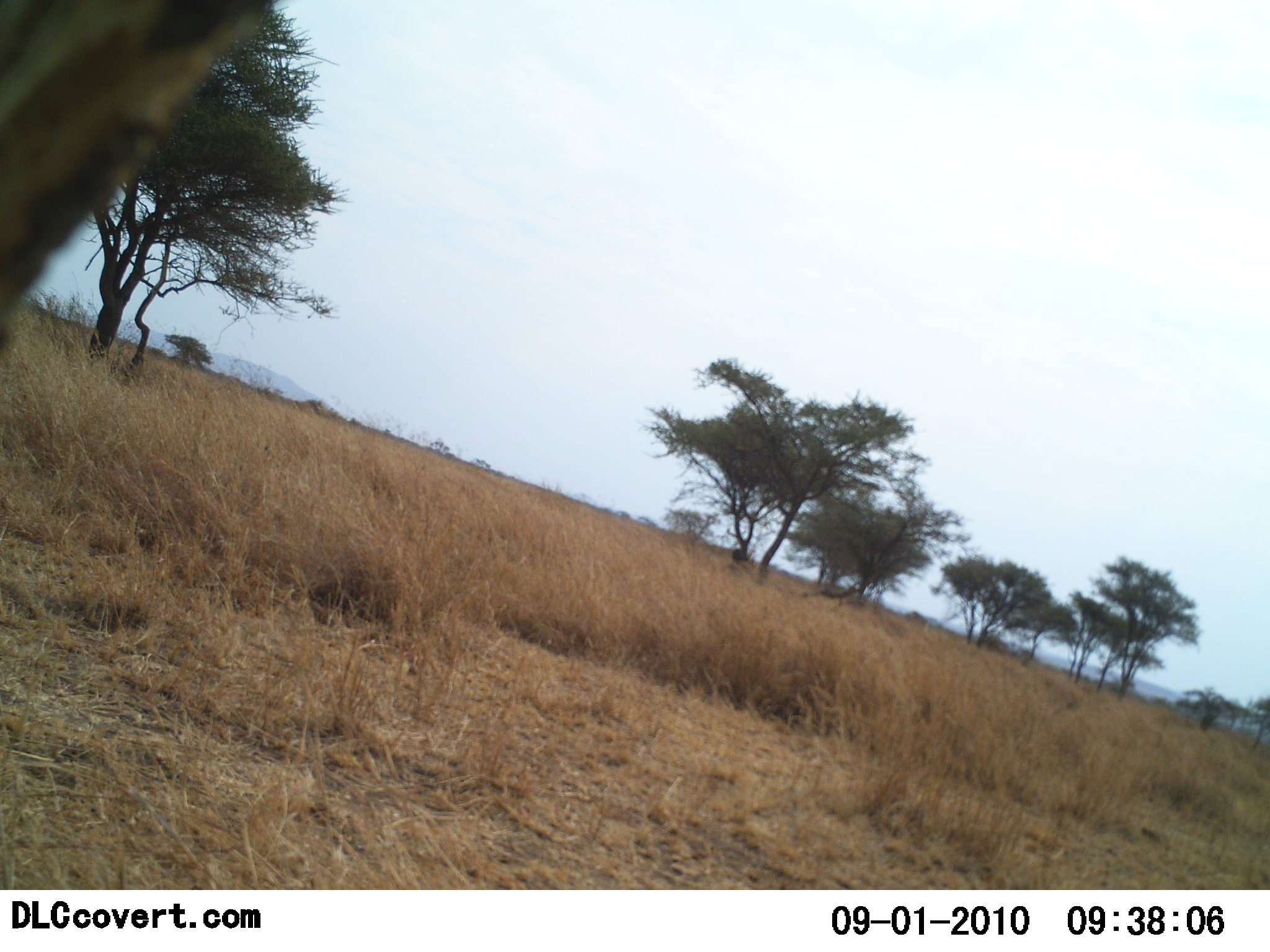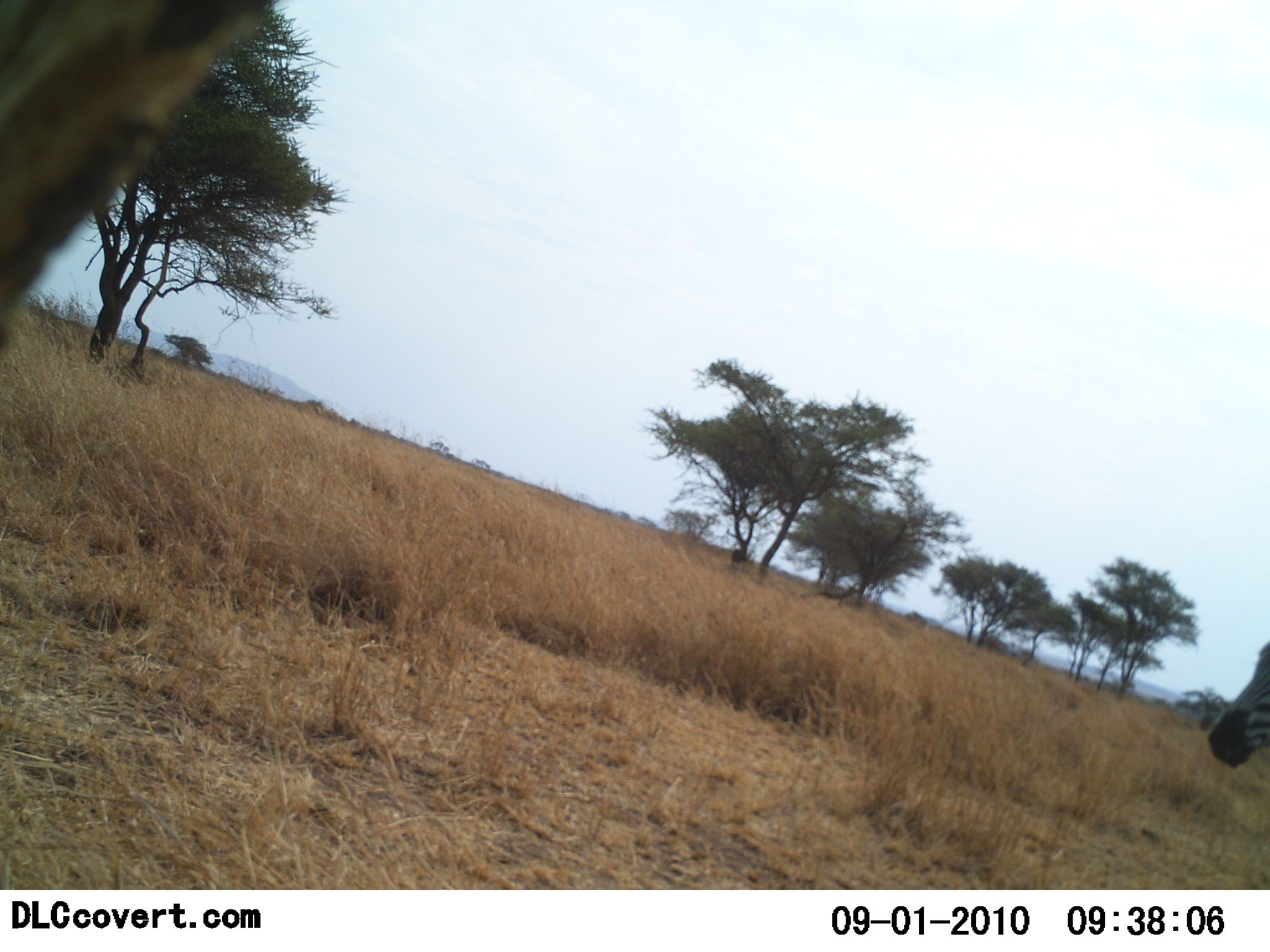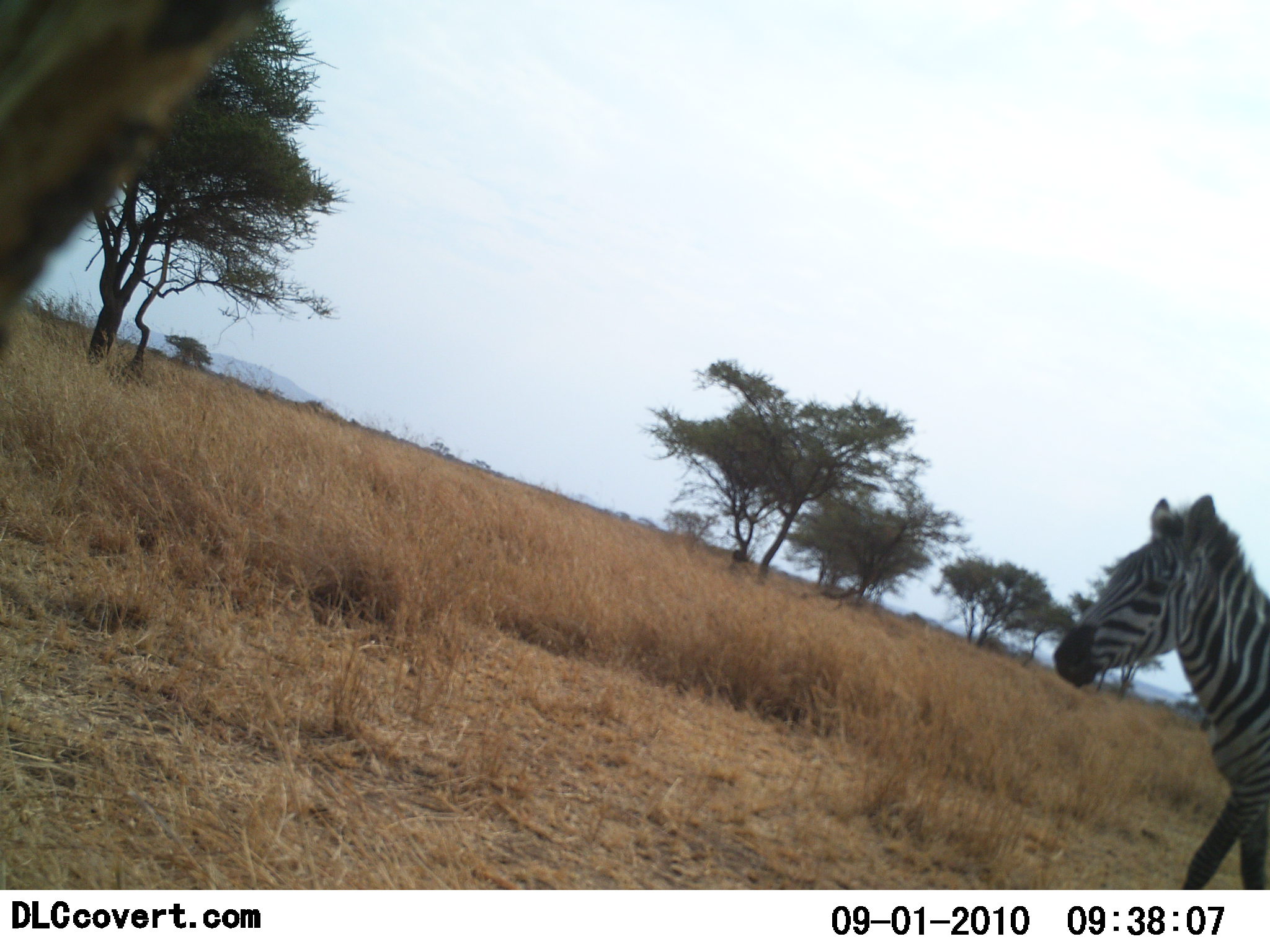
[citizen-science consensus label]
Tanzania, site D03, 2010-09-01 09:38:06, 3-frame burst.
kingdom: Animalia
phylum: Chordata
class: Mammalia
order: Perissodactyla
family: Equidae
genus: Equus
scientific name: Equus quagga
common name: plains zebra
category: zebra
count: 1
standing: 8%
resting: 0%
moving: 92%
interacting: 0%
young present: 4%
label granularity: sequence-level